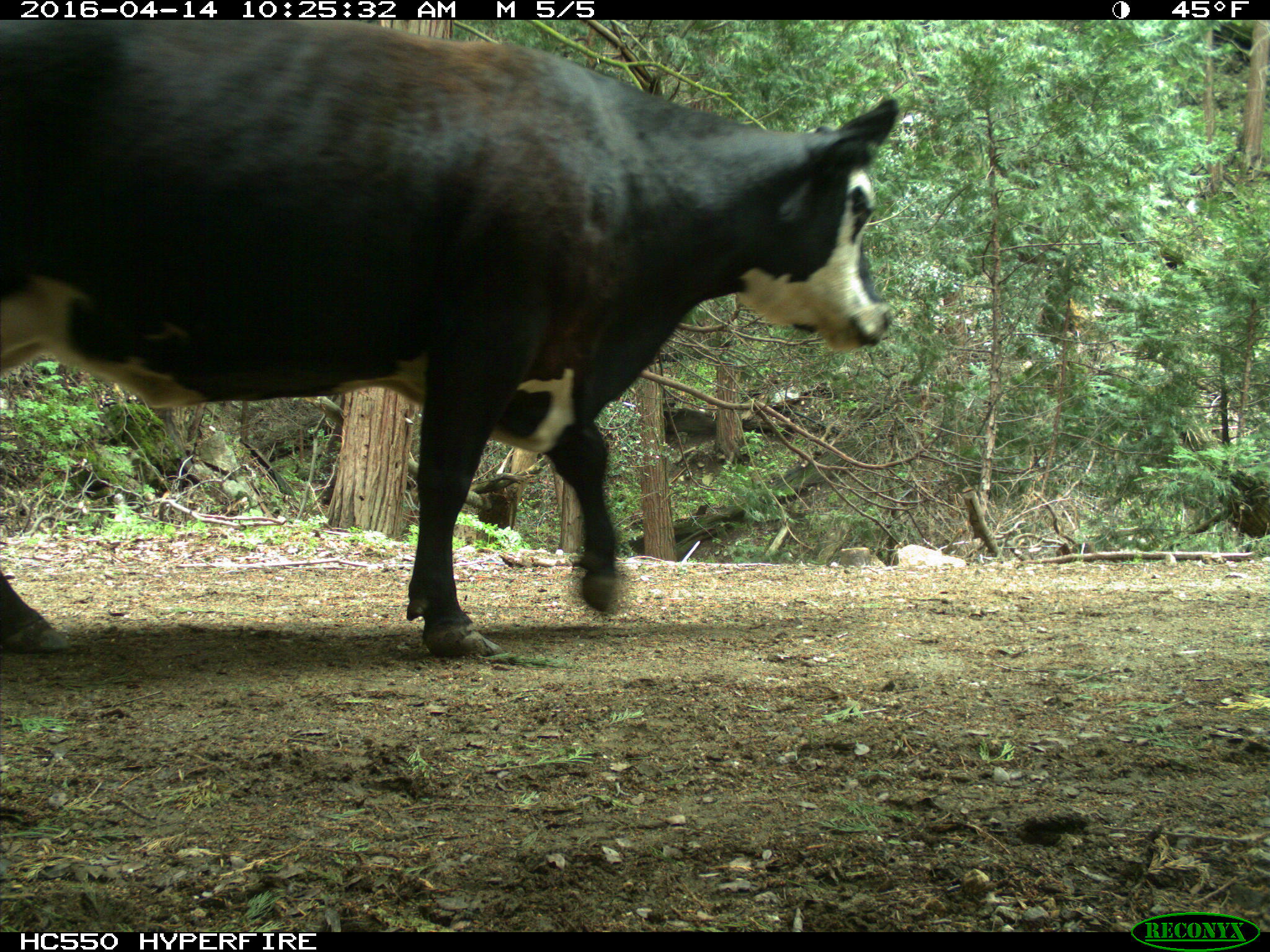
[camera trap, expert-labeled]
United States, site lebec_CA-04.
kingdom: Animalia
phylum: Chordata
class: Mammalia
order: Artiodactyla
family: Bovidae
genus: Bos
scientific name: Bos taurus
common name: domestic cow